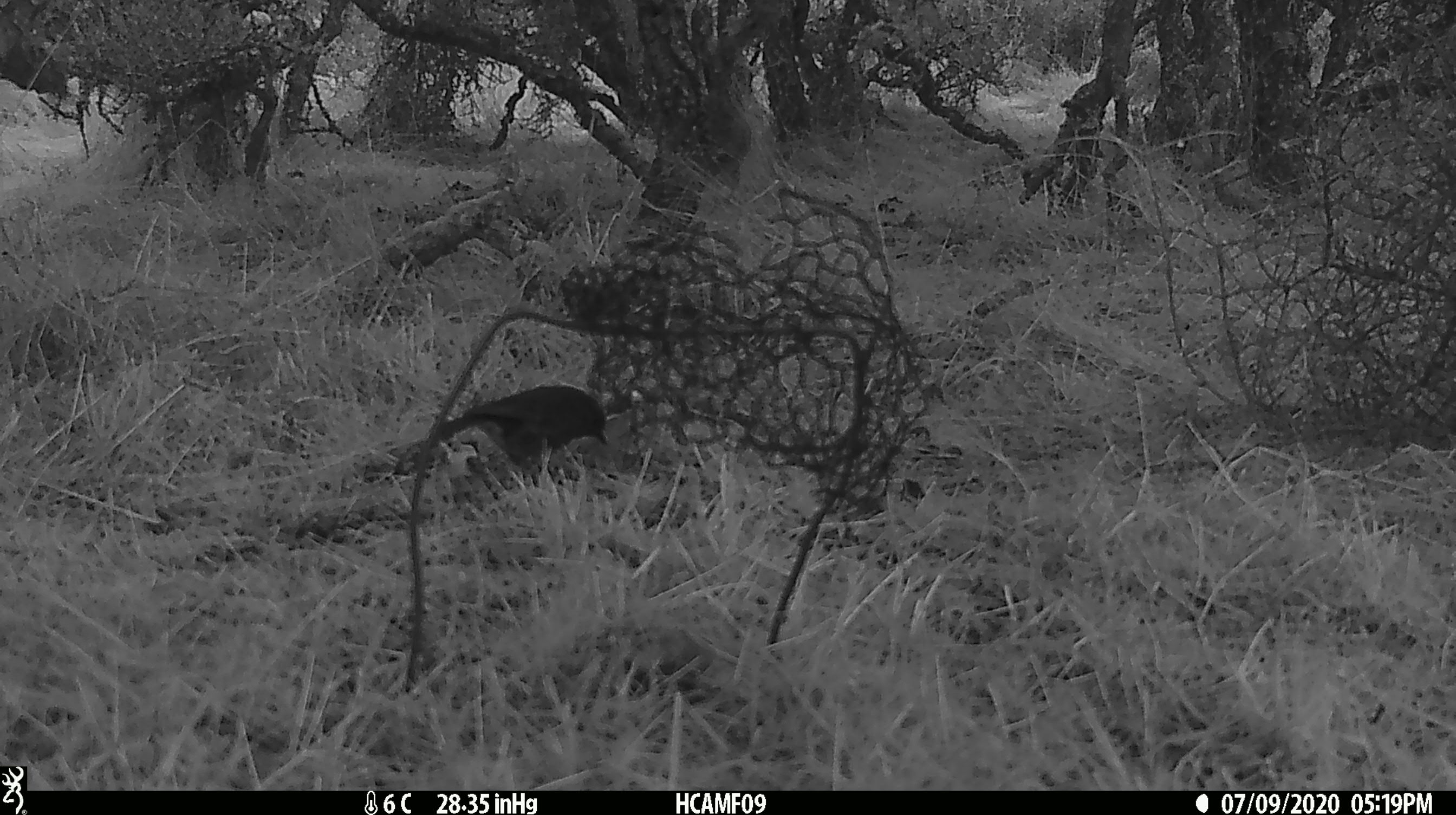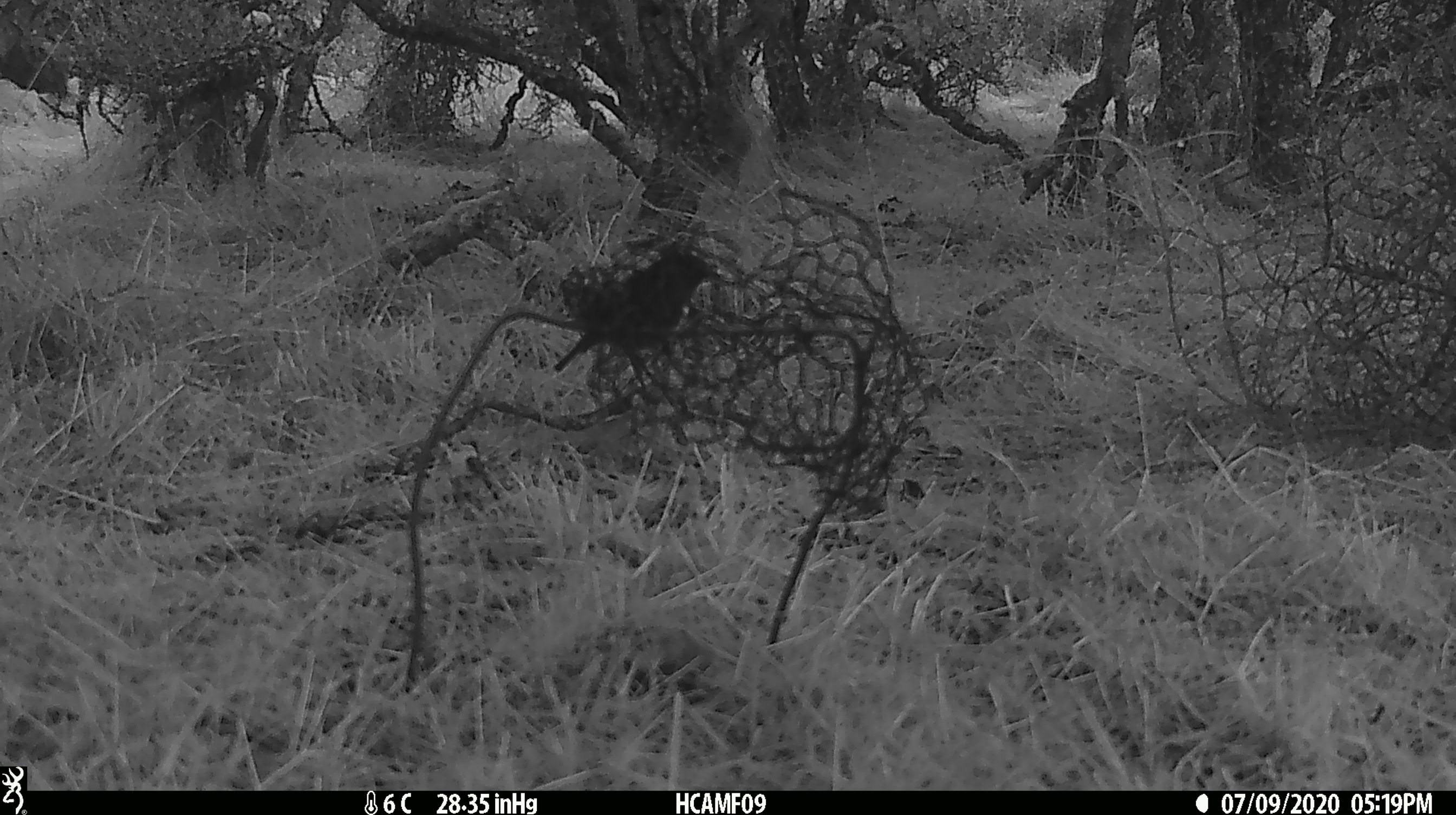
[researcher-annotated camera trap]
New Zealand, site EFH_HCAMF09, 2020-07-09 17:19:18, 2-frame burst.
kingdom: Animalia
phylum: Chordata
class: Aves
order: Passeriformes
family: Petroicidae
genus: Petroica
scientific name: Petroica australis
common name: new zealand robin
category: robin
Robin (new zealand robin) (Petroica australis).